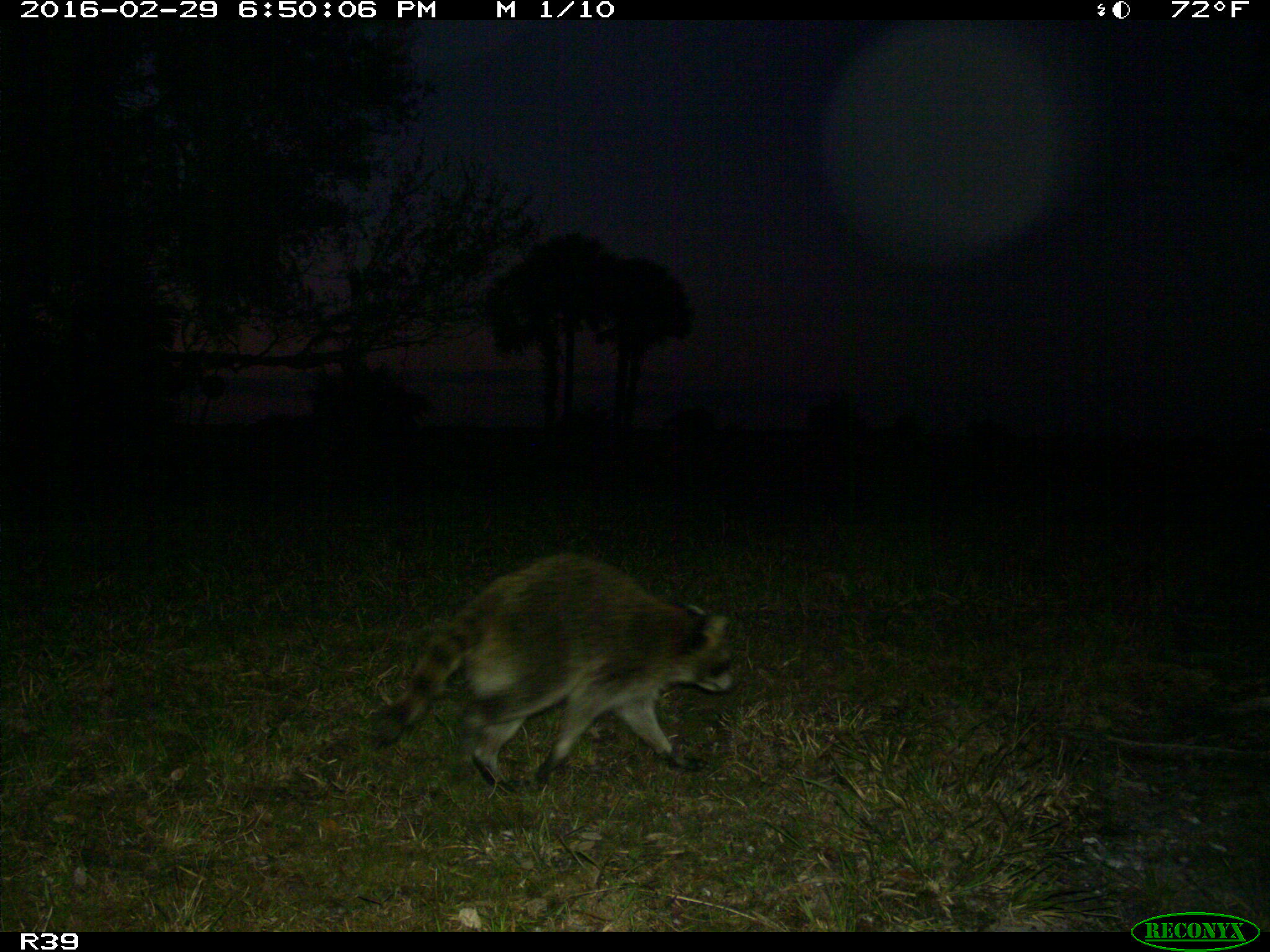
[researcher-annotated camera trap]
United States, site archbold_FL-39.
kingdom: Animalia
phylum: Chordata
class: Mammalia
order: Artiodactyla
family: Bovidae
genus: Bos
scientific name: Bos taurus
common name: domestic cow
Bos taurus (domestic cow).